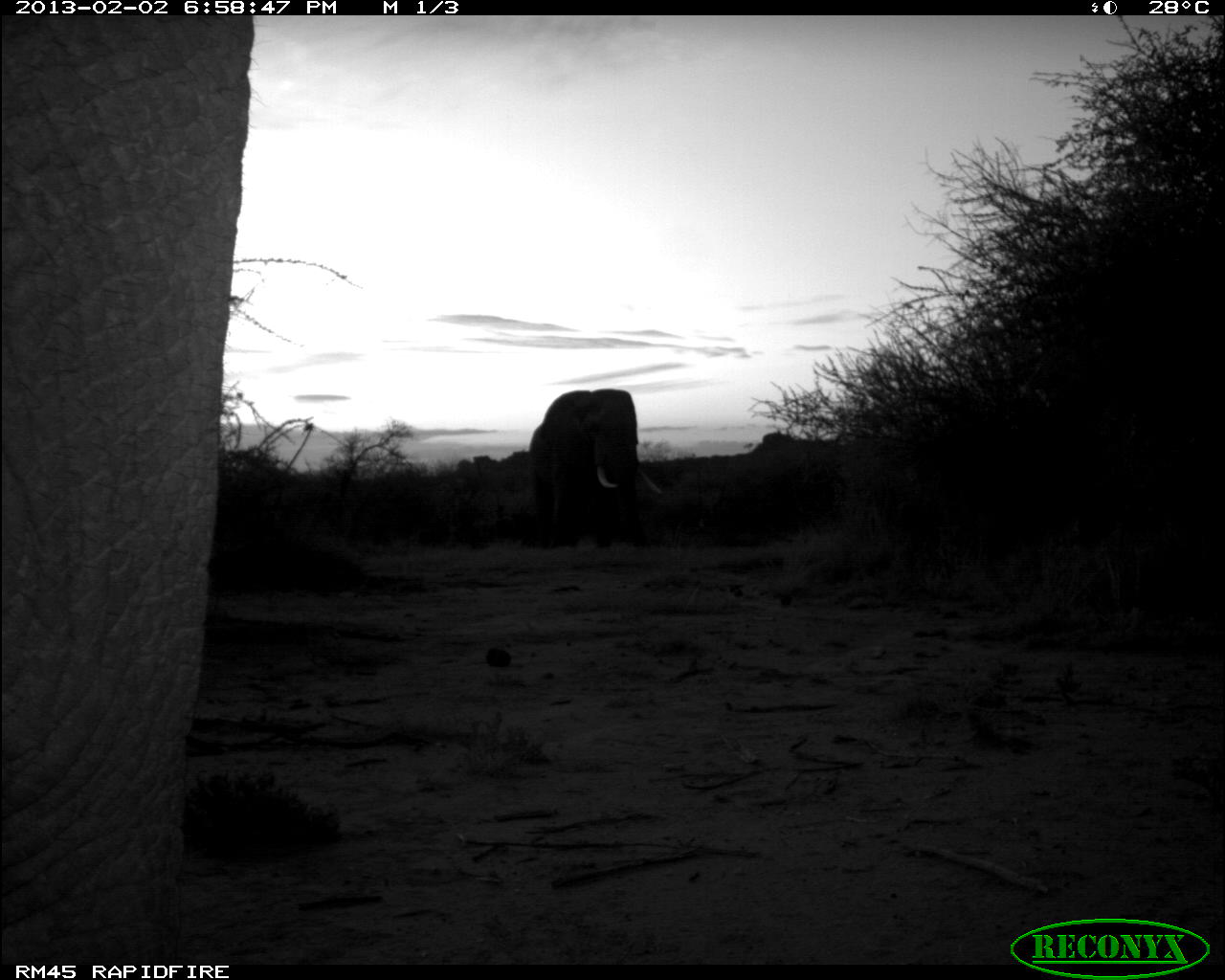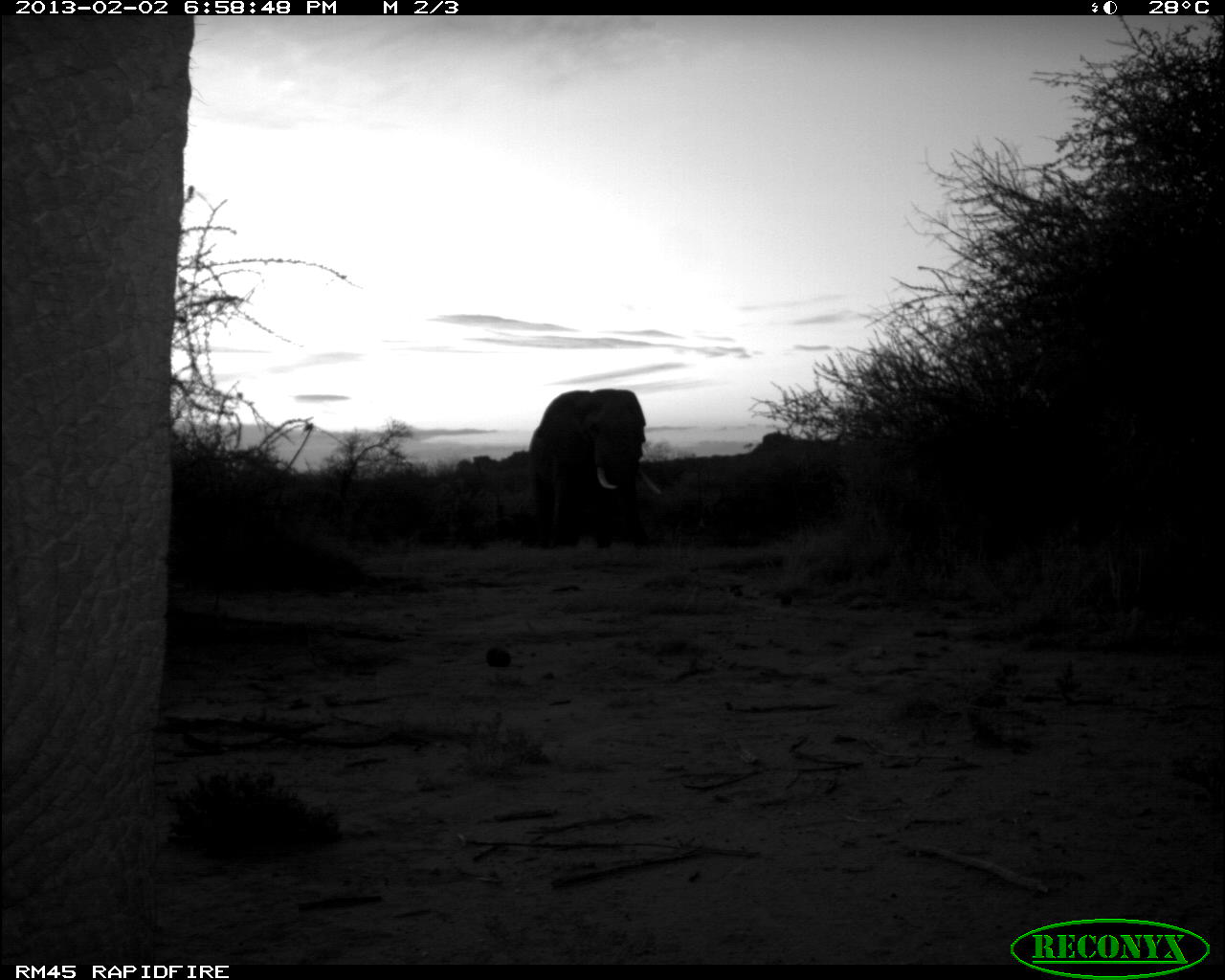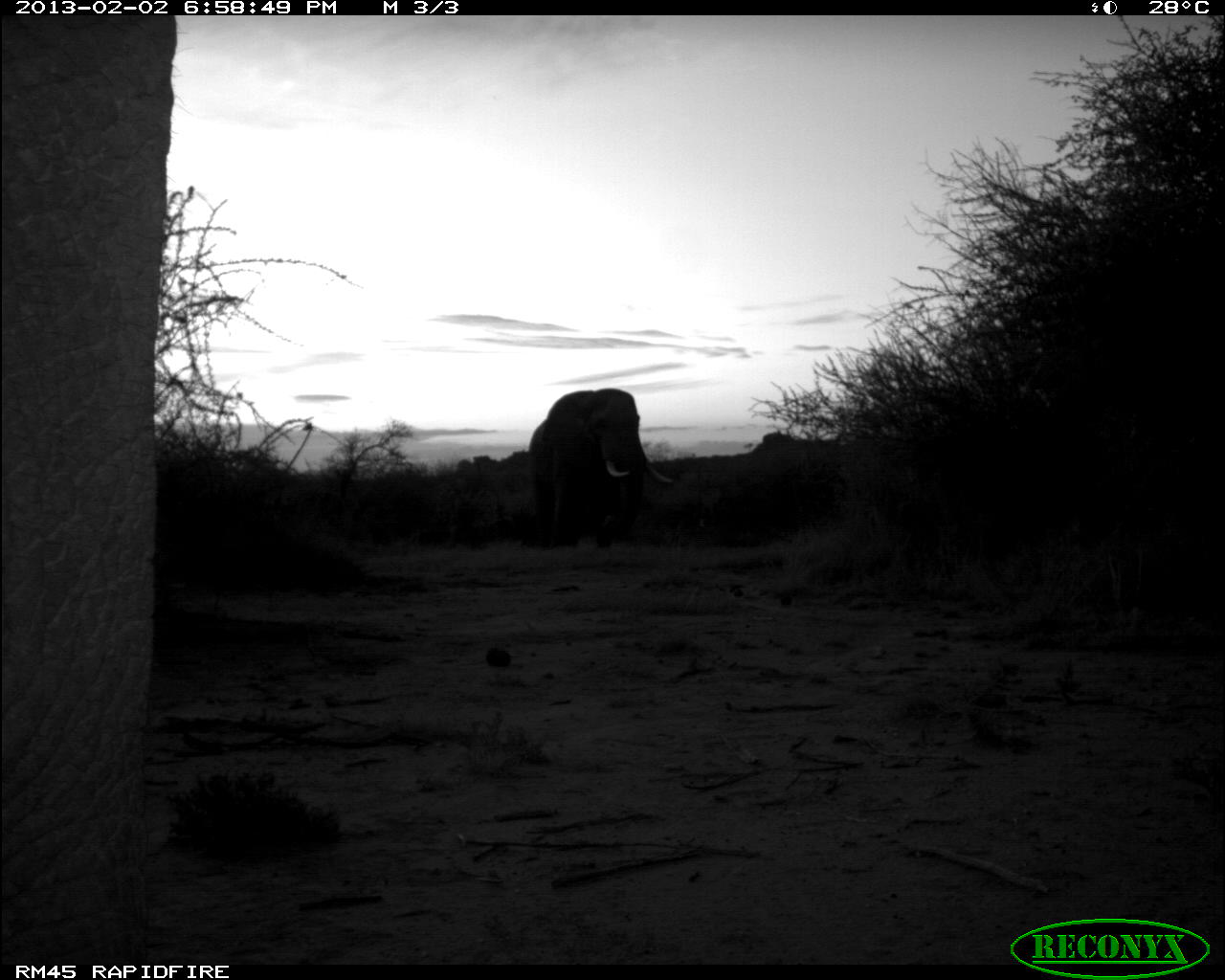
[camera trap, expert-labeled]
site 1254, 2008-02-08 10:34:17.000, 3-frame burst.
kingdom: Animalia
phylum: Chordata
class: Mammalia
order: Artiodactyla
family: Giraffidae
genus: Giraffa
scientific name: Giraffa camelopardalis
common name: giraffe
Giraffa camelopardalis (giraffe), count 1.